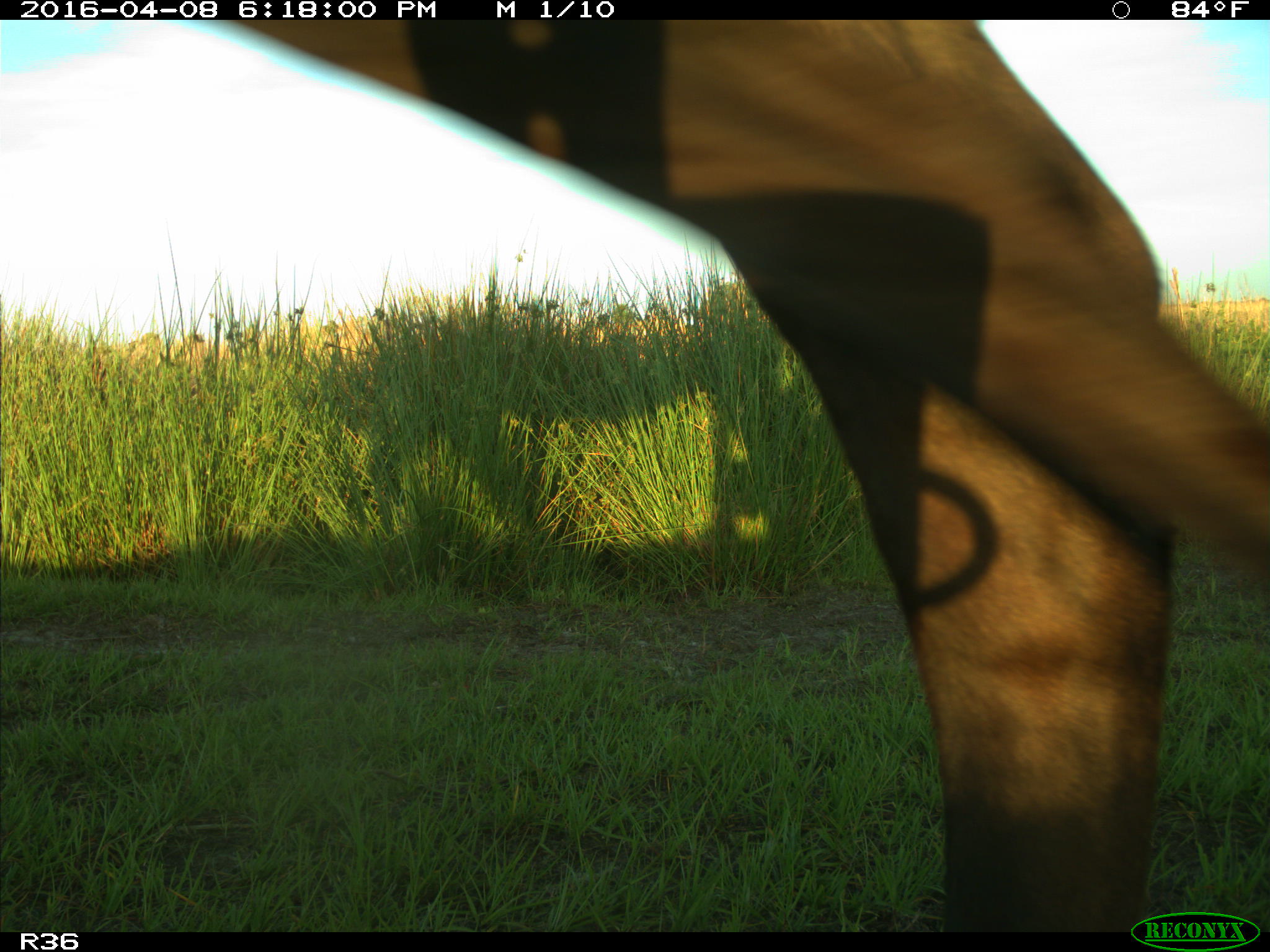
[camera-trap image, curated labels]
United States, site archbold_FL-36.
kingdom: Animalia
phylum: Chordata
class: Mammalia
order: Artiodactyla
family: Bovidae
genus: Bos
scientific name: Bos taurus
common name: domestic cow